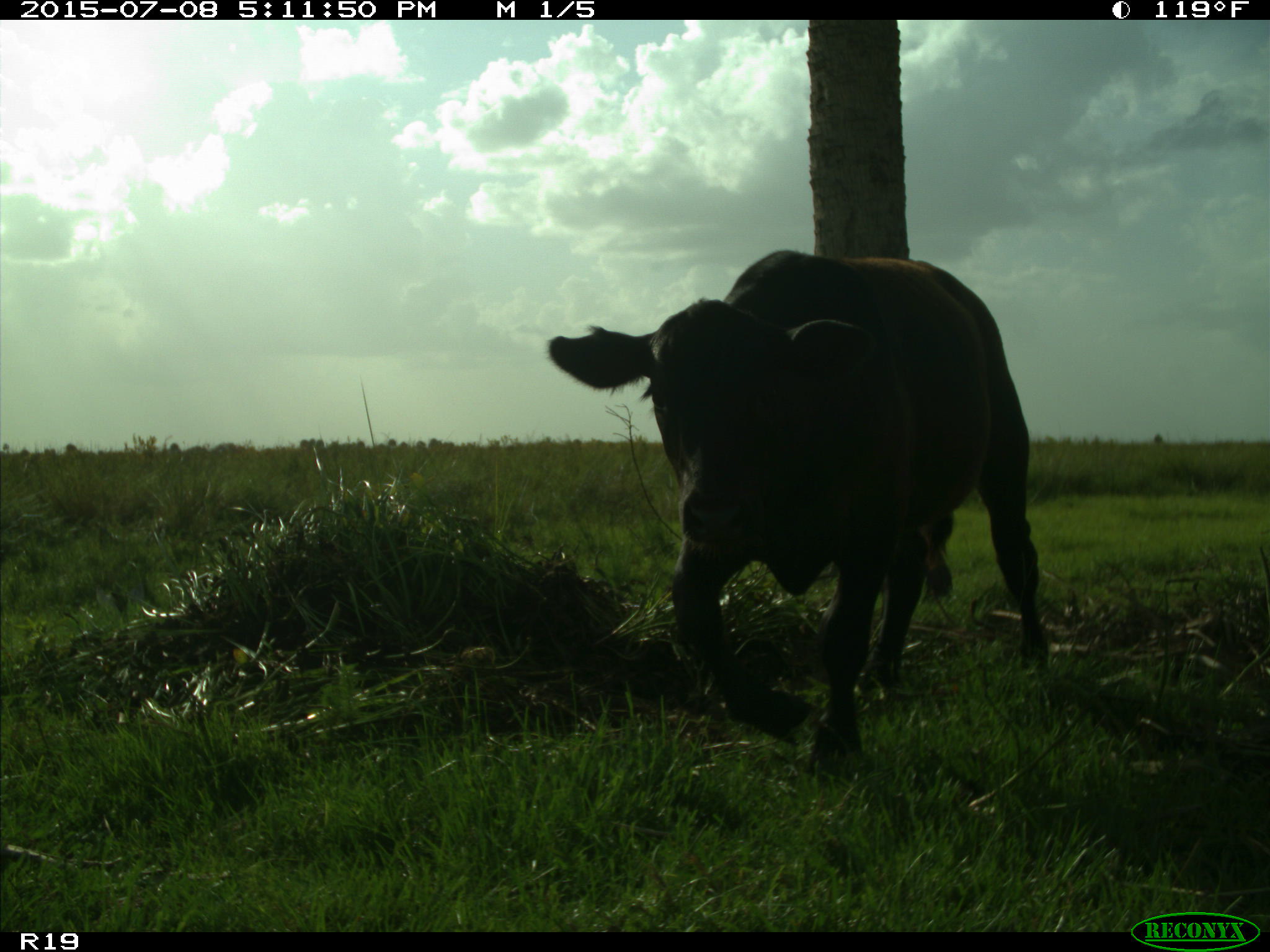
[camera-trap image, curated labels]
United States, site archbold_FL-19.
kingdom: Animalia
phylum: Chordata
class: Mammalia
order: Artiodactyla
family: Bovidae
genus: Bos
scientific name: Bos taurus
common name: domestic cow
Bos taurus (domestic cow).